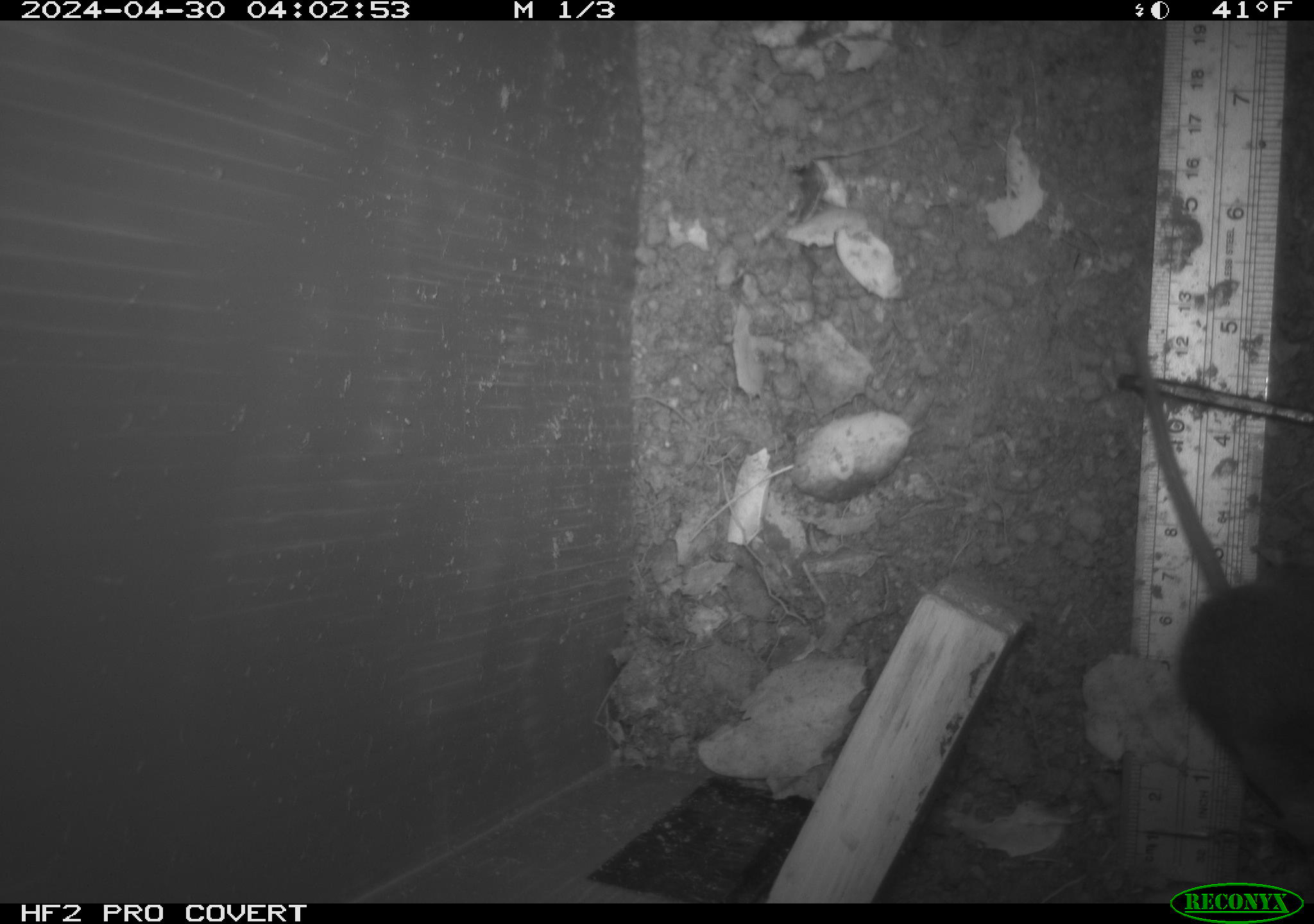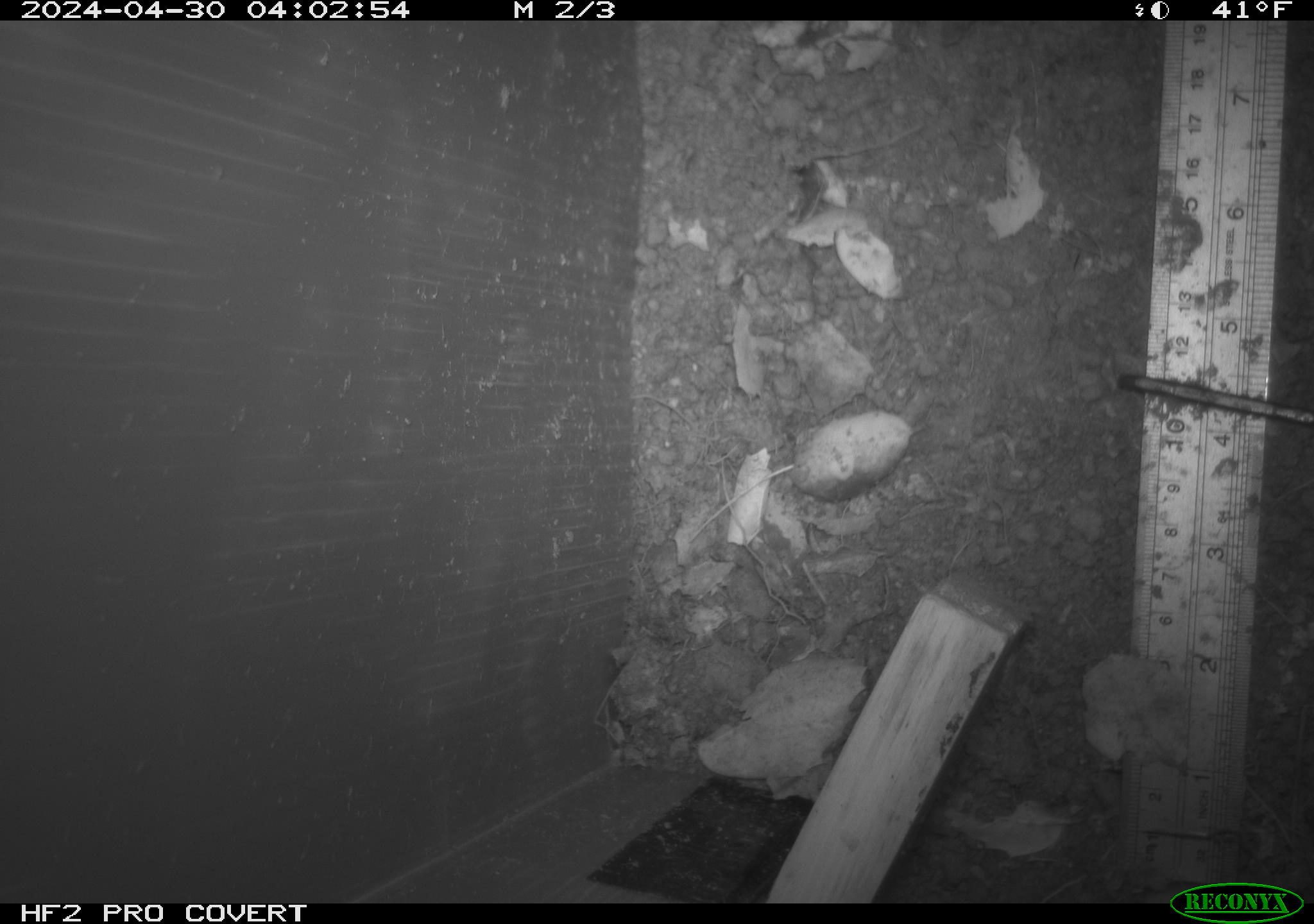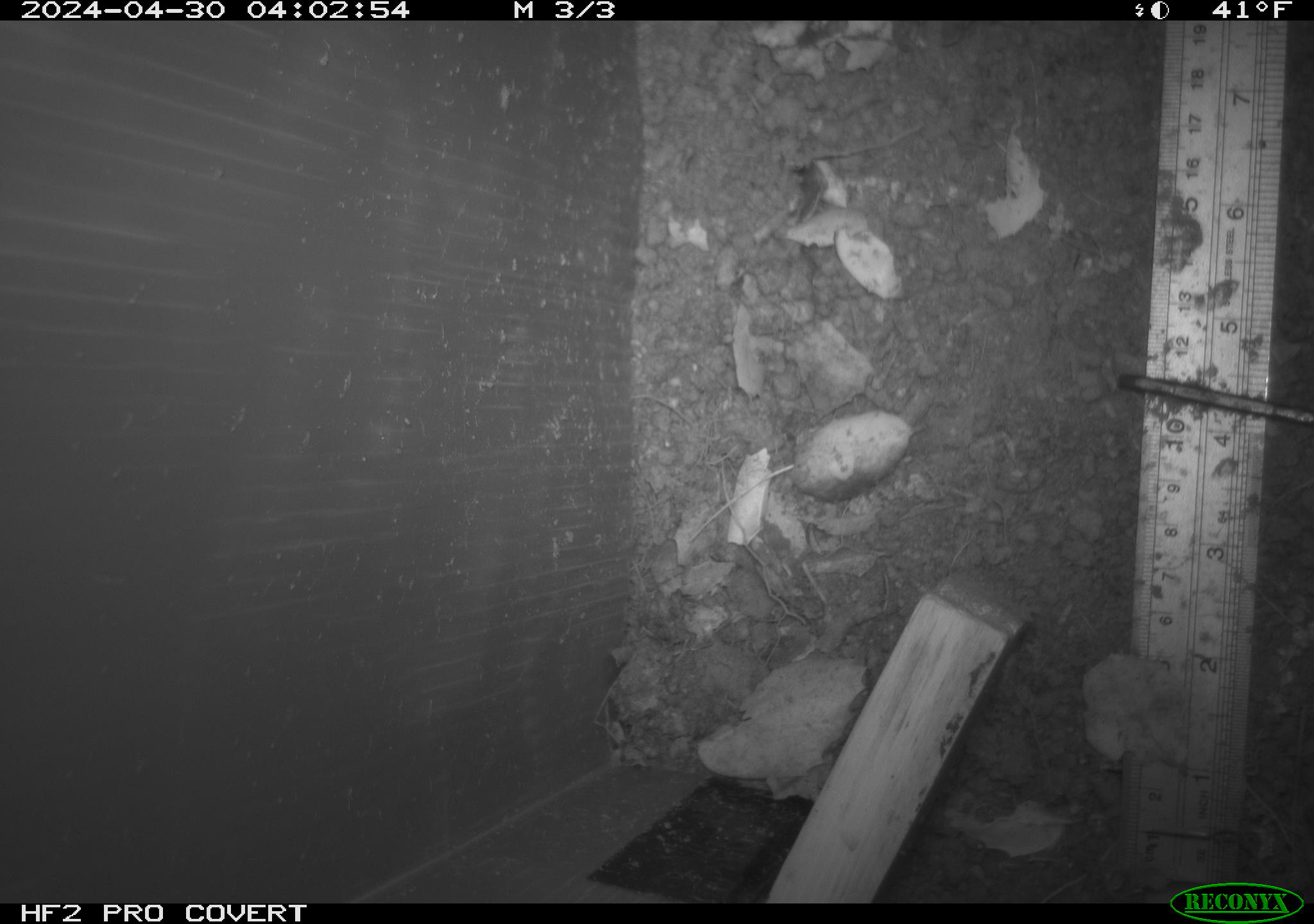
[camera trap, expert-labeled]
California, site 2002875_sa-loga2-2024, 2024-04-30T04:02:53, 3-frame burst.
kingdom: Animalia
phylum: Chordata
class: Mammalia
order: Rodentia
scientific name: Rodentia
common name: rodent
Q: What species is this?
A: Rodent (Rodentia).